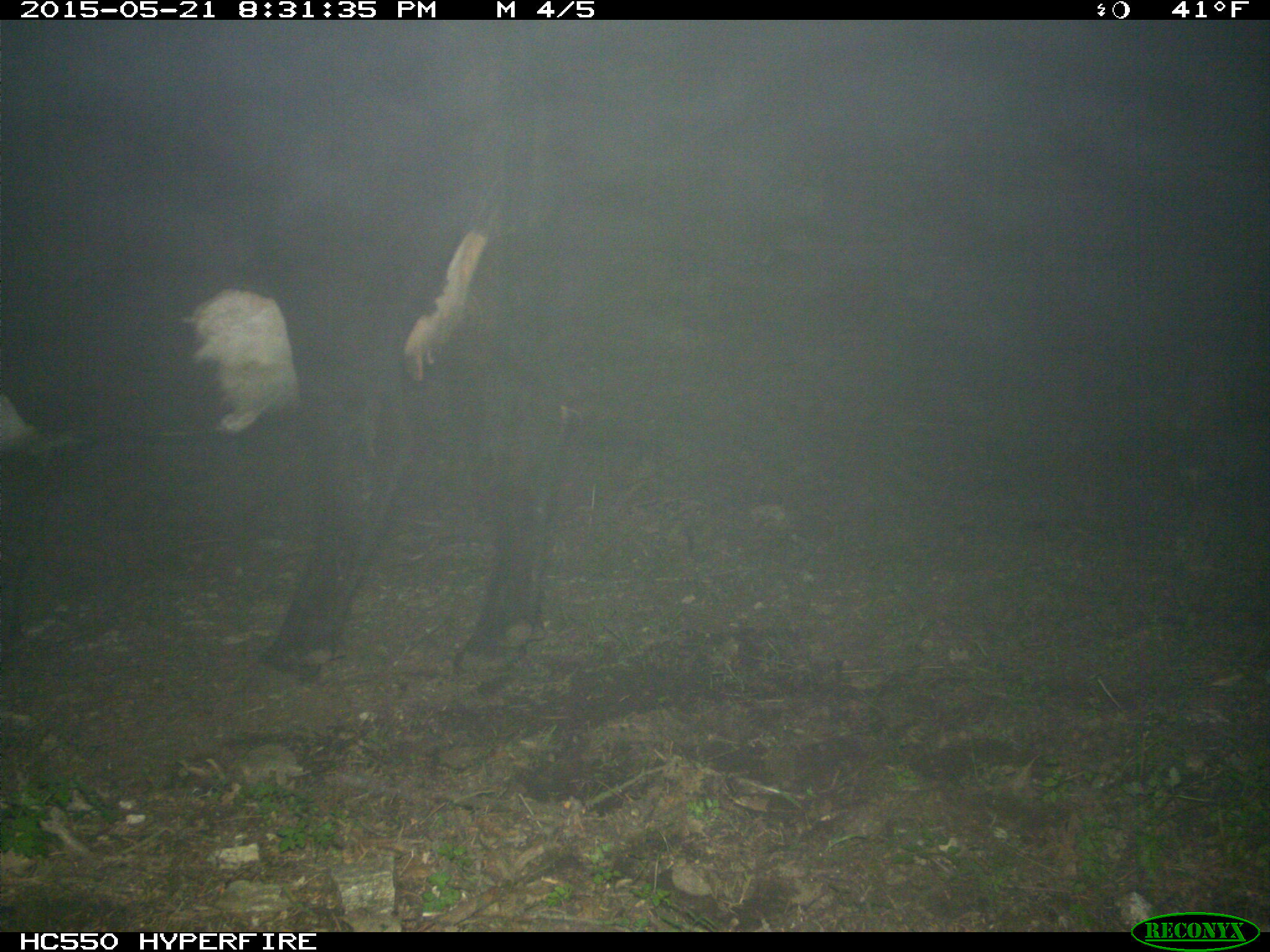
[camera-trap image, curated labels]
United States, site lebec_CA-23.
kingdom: Animalia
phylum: Chordata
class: Mammalia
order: Artiodactyla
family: Bovidae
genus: Bos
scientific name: Bos taurus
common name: domestic cow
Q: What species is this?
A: Bos taurus (domestic cow).